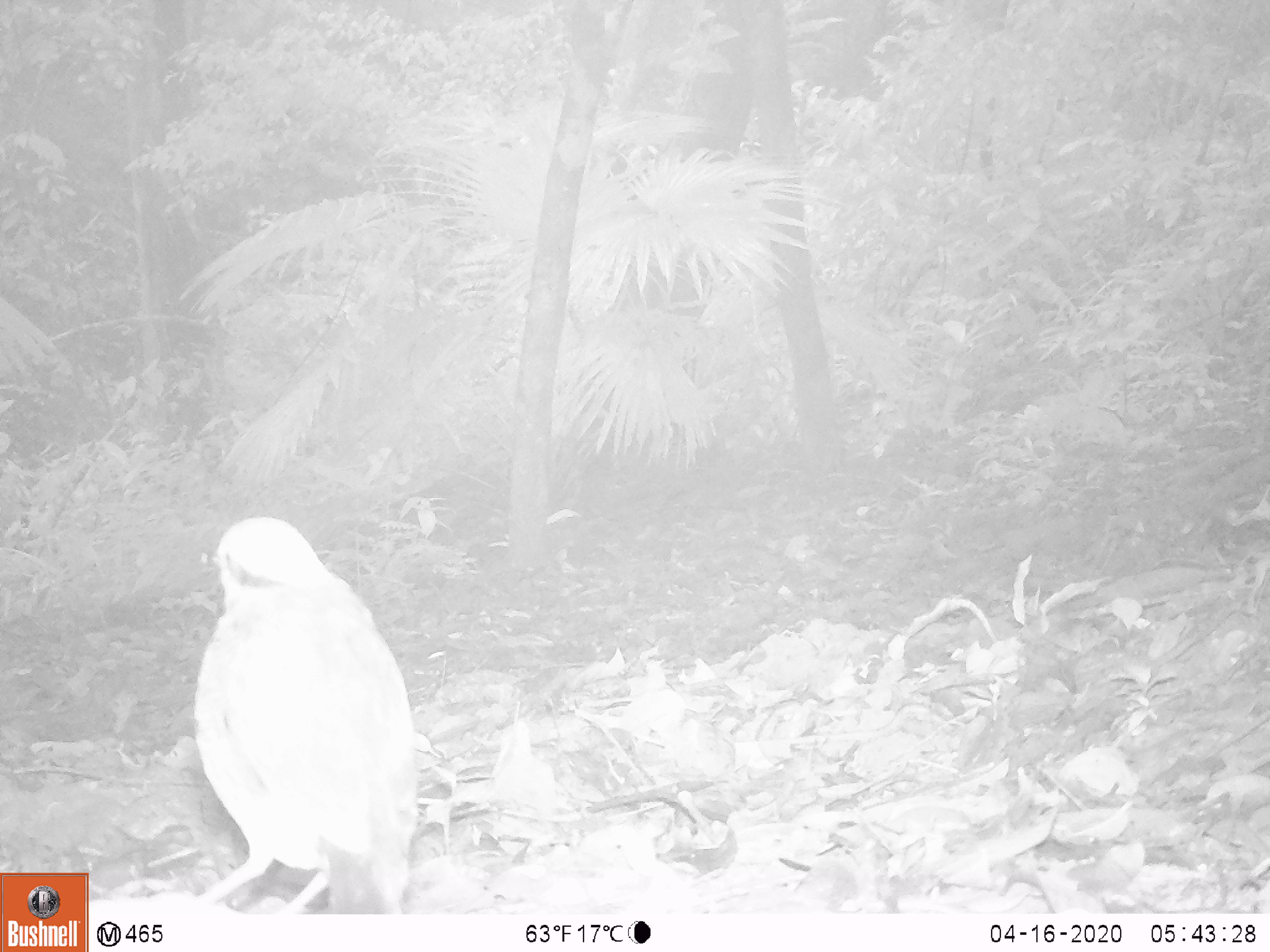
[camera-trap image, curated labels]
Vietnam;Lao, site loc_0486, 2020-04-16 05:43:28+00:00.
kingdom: Animalia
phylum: Chordata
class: Aves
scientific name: Aves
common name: bird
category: unidentified bird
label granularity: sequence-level